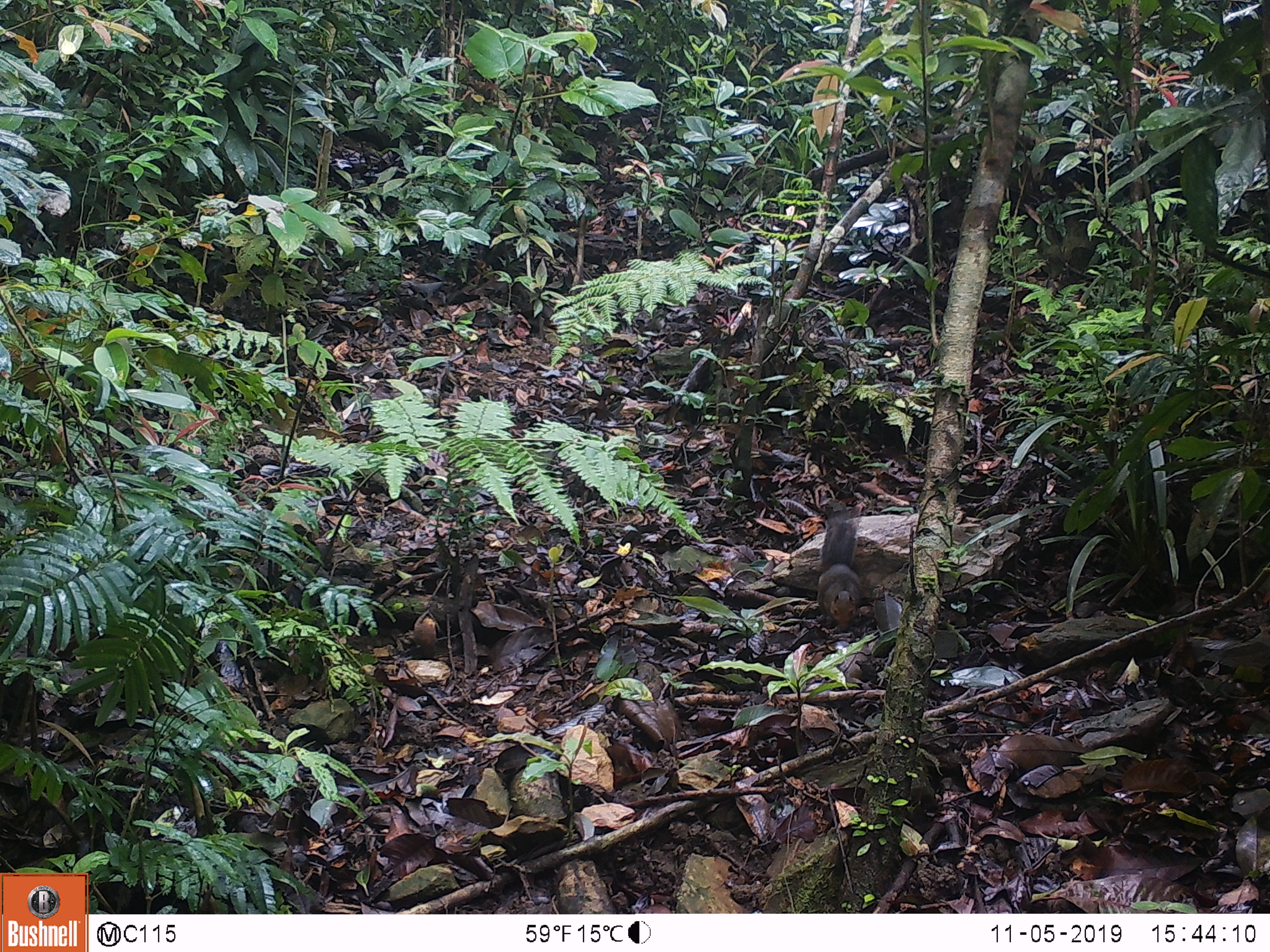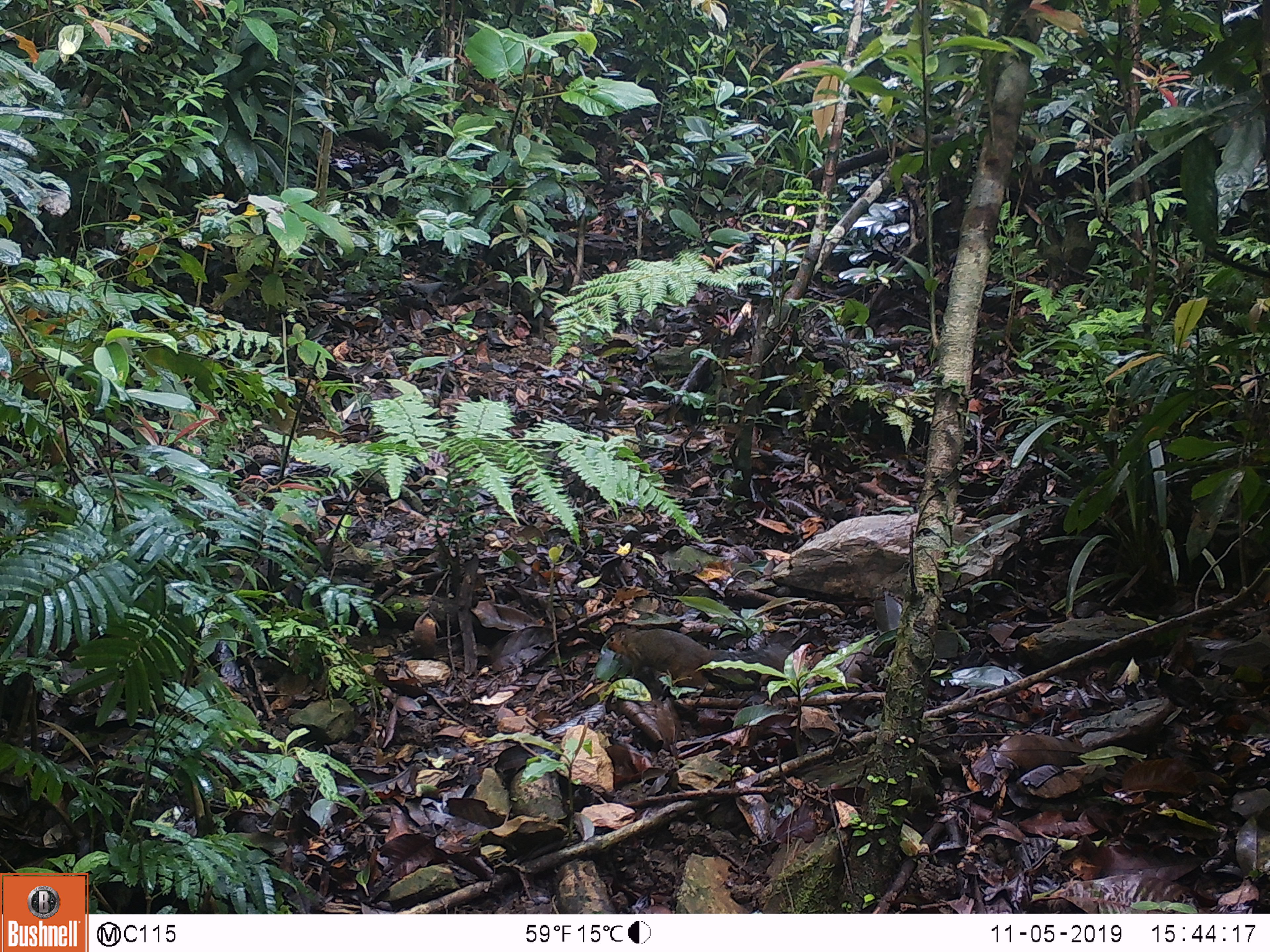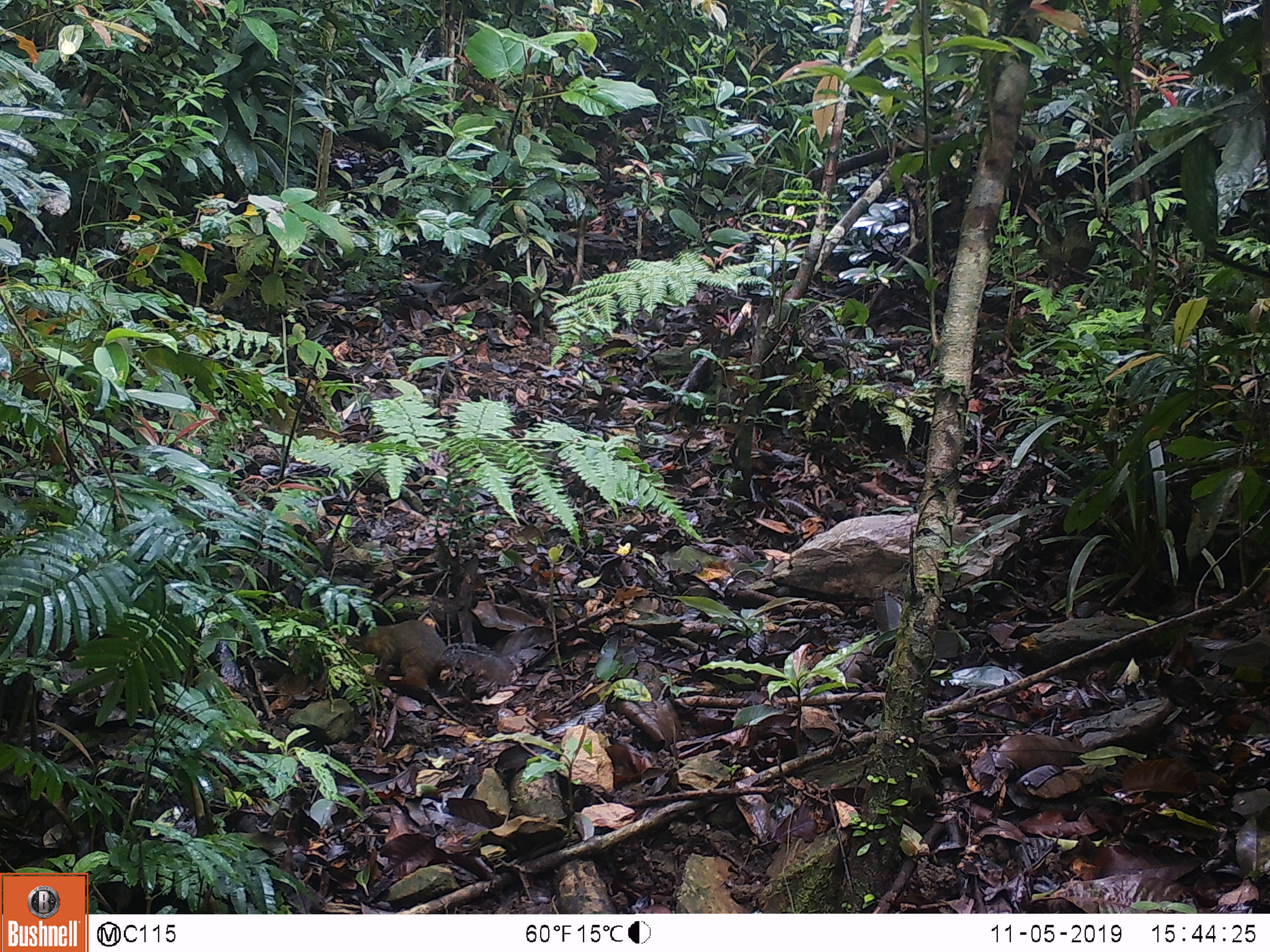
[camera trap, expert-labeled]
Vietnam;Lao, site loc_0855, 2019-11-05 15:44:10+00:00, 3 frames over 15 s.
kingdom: Animalia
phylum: Chordata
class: Mammalia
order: Rodentia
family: Sciuridae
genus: Dremomys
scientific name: Dremomys rufigenis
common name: red-cheeked squirrel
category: red cheeked squirrel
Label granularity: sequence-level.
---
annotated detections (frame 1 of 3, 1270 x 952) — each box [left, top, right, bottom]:
red cheeked squirrel: [816, 498, 862, 633]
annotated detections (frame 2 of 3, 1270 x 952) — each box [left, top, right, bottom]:
red cheeked squirrel: [605, 625, 791, 687]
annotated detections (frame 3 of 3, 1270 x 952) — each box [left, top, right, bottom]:
red cheeked squirrel: [348, 618, 518, 692]